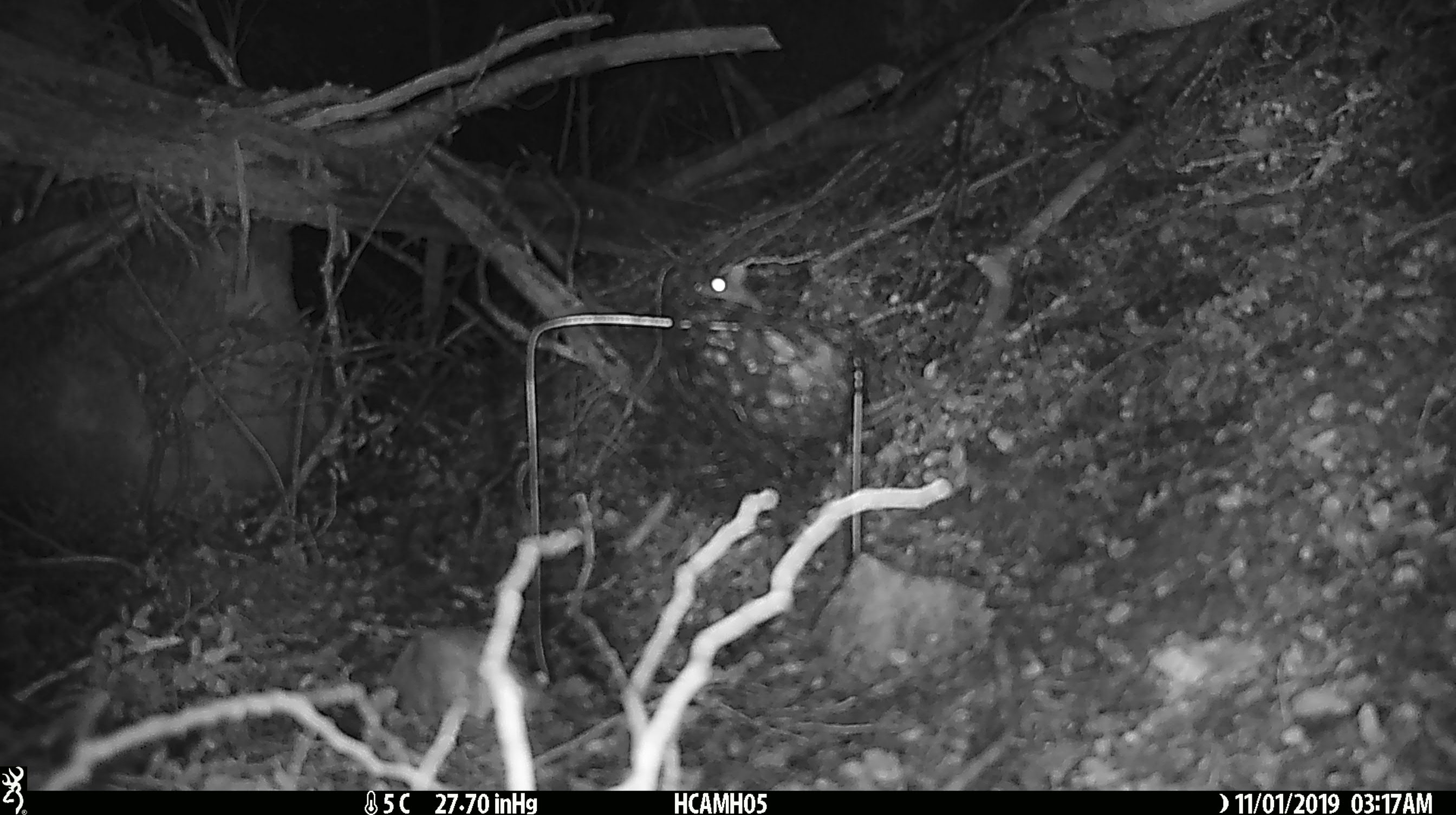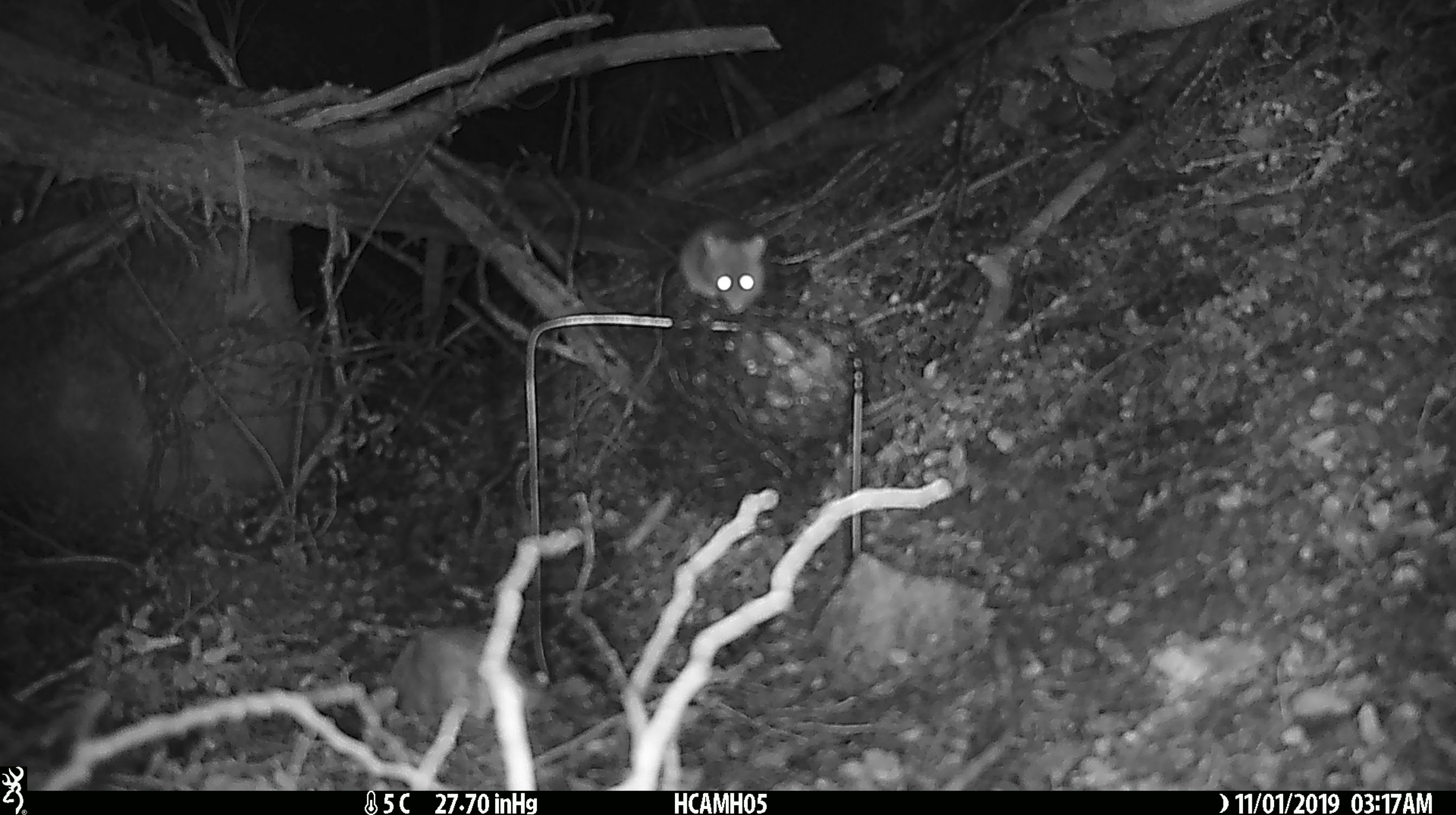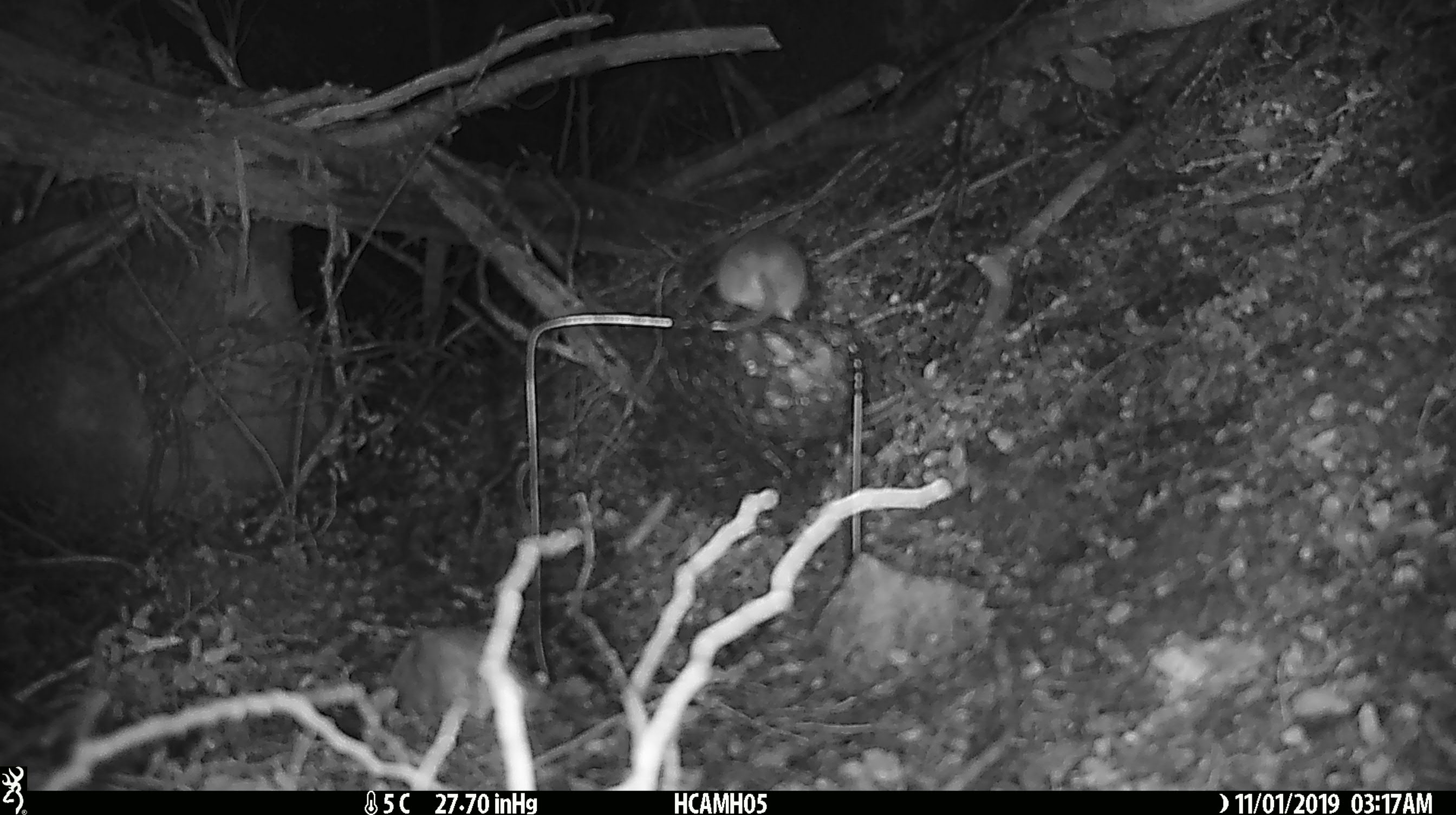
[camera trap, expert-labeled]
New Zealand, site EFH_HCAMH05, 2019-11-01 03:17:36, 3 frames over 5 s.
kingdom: Animalia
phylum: Chordata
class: Mammalia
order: Rodentia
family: Muridae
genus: Mus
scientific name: Mus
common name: mouse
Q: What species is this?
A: Mouse (Mus).